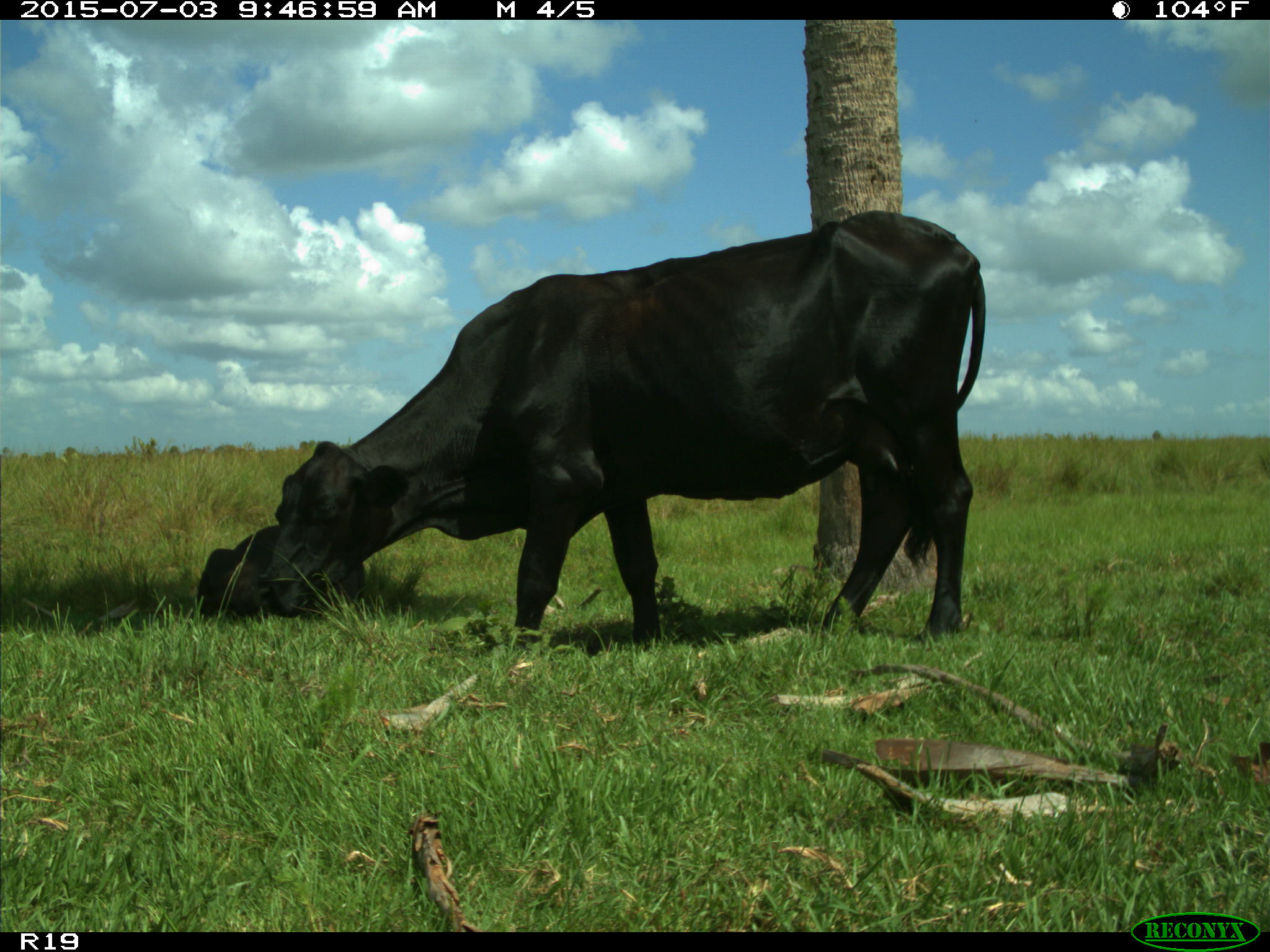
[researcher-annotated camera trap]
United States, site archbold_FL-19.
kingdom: Animalia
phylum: Chordata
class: Mammalia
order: Artiodactyla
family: Bovidae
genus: Bos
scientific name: Bos taurus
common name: domestic cow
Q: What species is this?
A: Bos taurus (domestic cow).